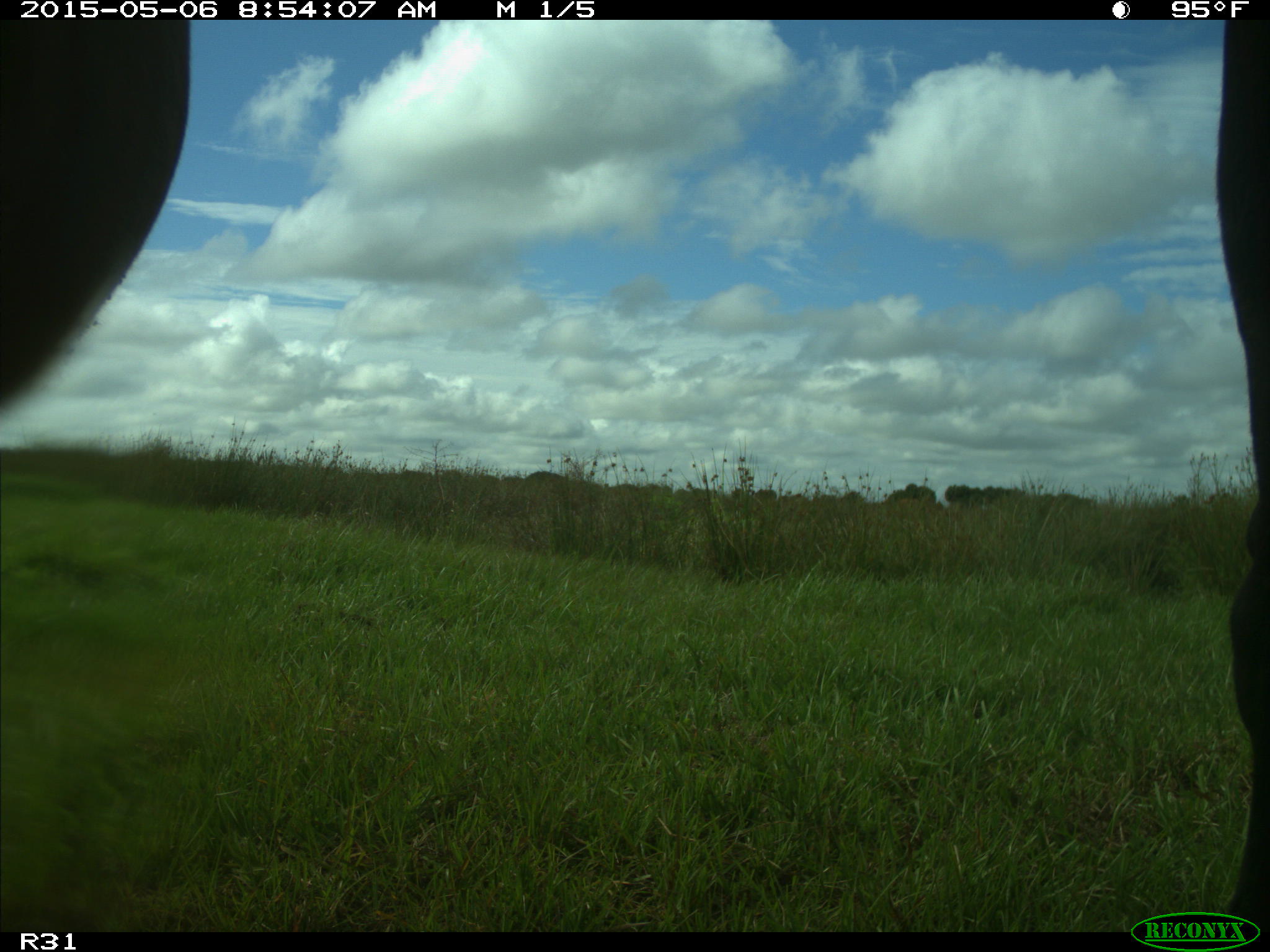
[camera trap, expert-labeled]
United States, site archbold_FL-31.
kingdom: Animalia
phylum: Chordata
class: Mammalia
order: Artiodactyla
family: Bovidae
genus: Bos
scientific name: Bos taurus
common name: domestic cow